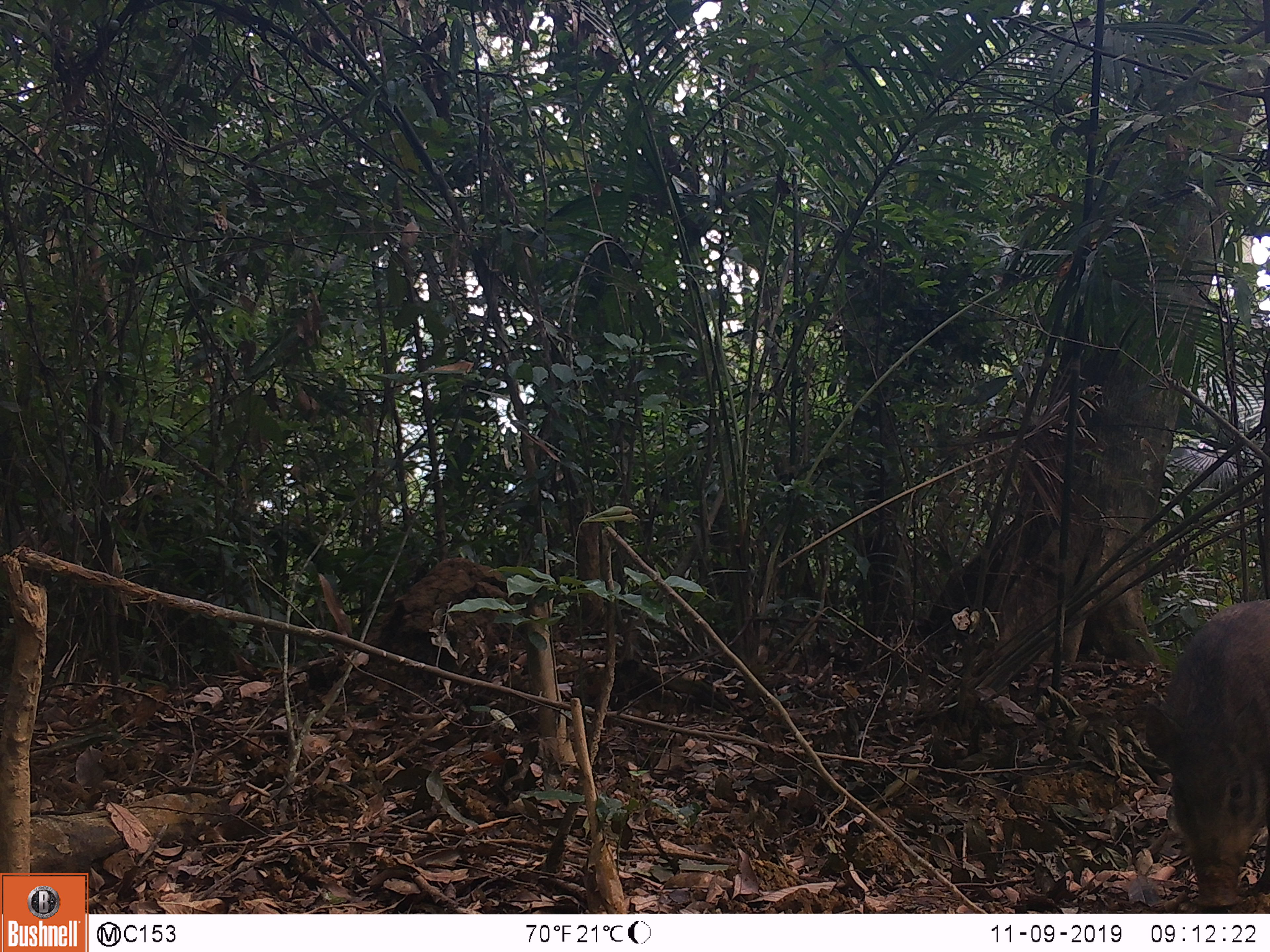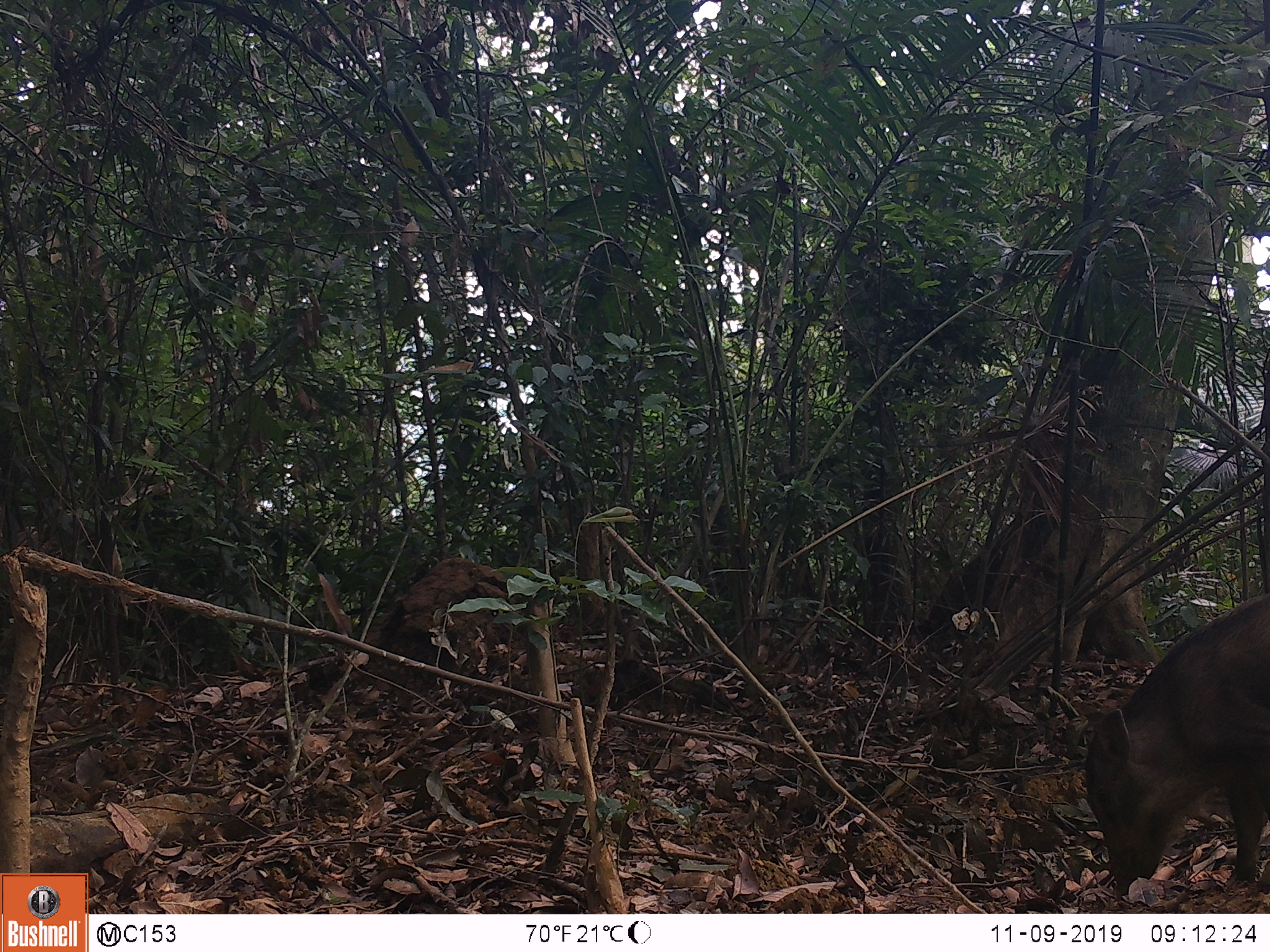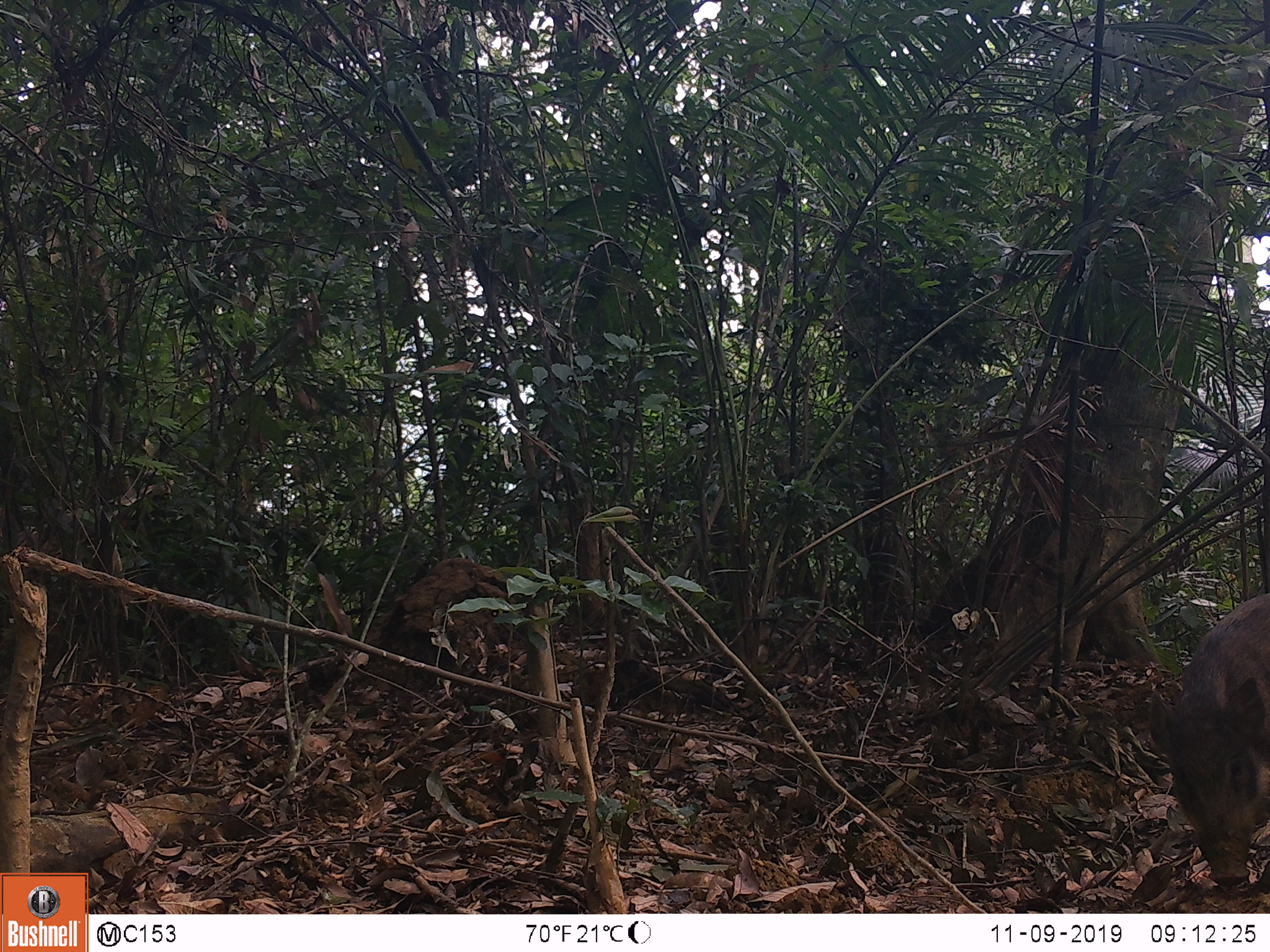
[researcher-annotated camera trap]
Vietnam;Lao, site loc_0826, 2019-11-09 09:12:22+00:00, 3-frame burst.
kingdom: Animalia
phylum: Chordata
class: Mammalia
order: Artiodactyla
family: Suidae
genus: Sus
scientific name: Sus scrofa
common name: eurasian wild pig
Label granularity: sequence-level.